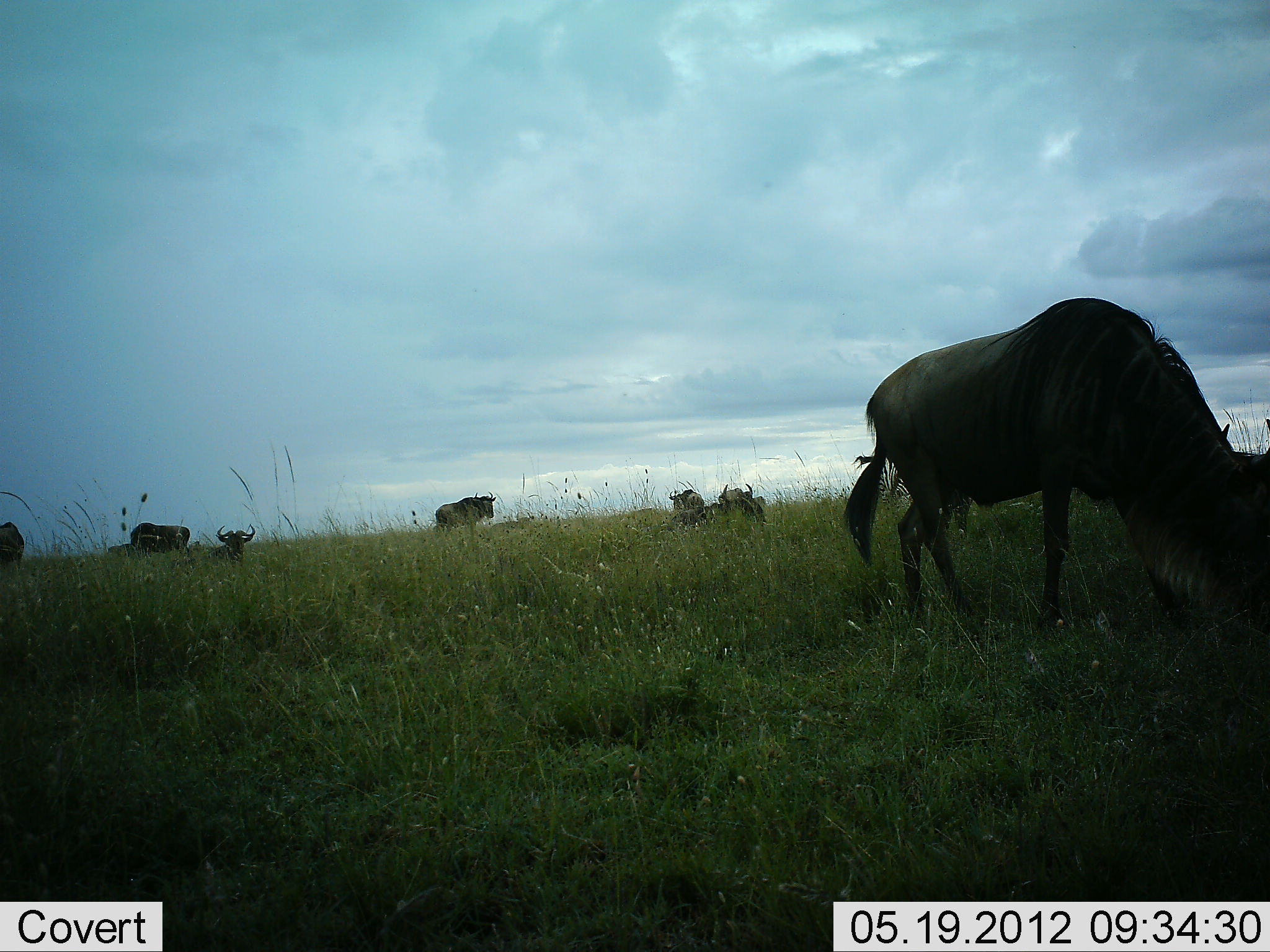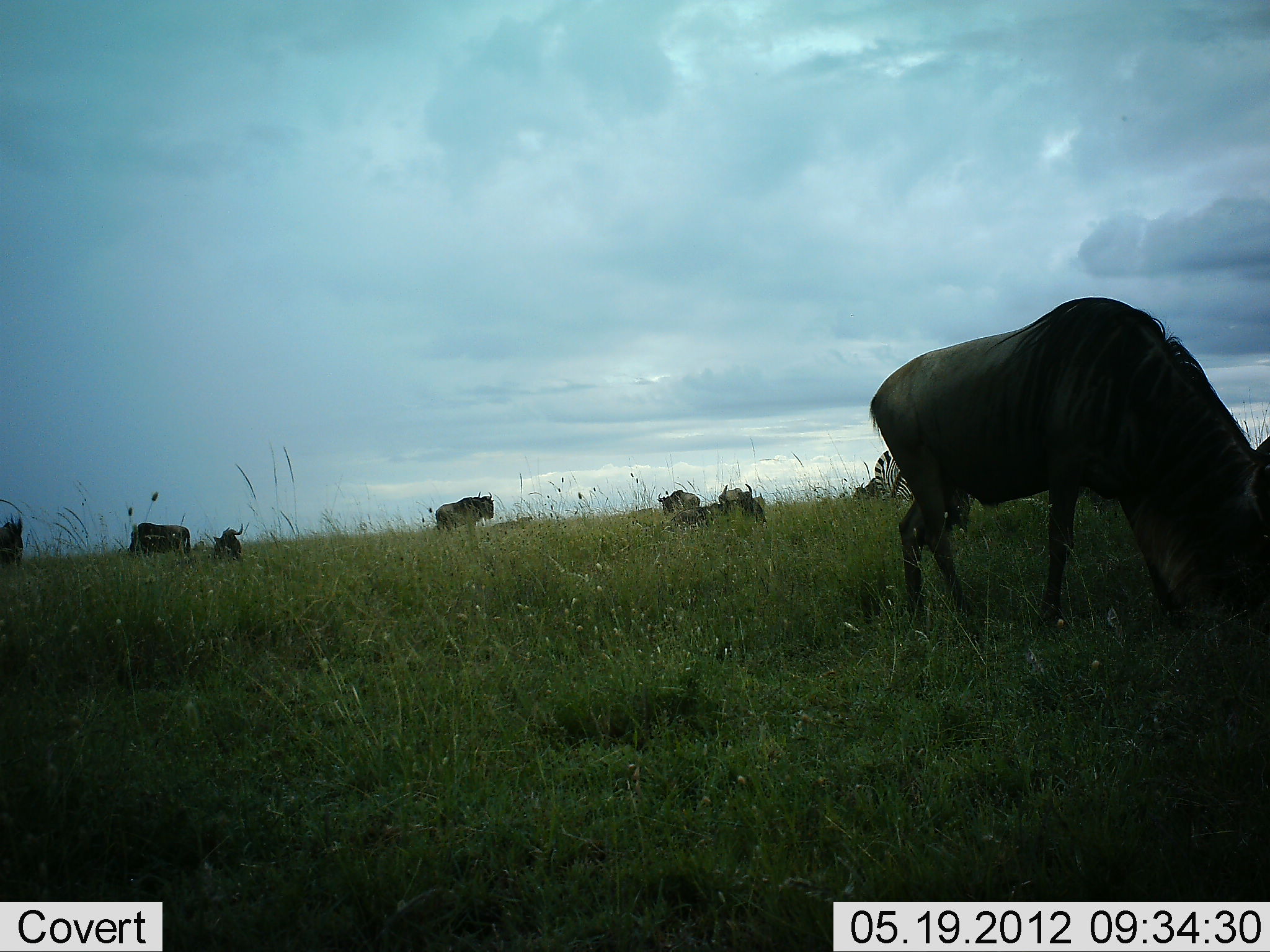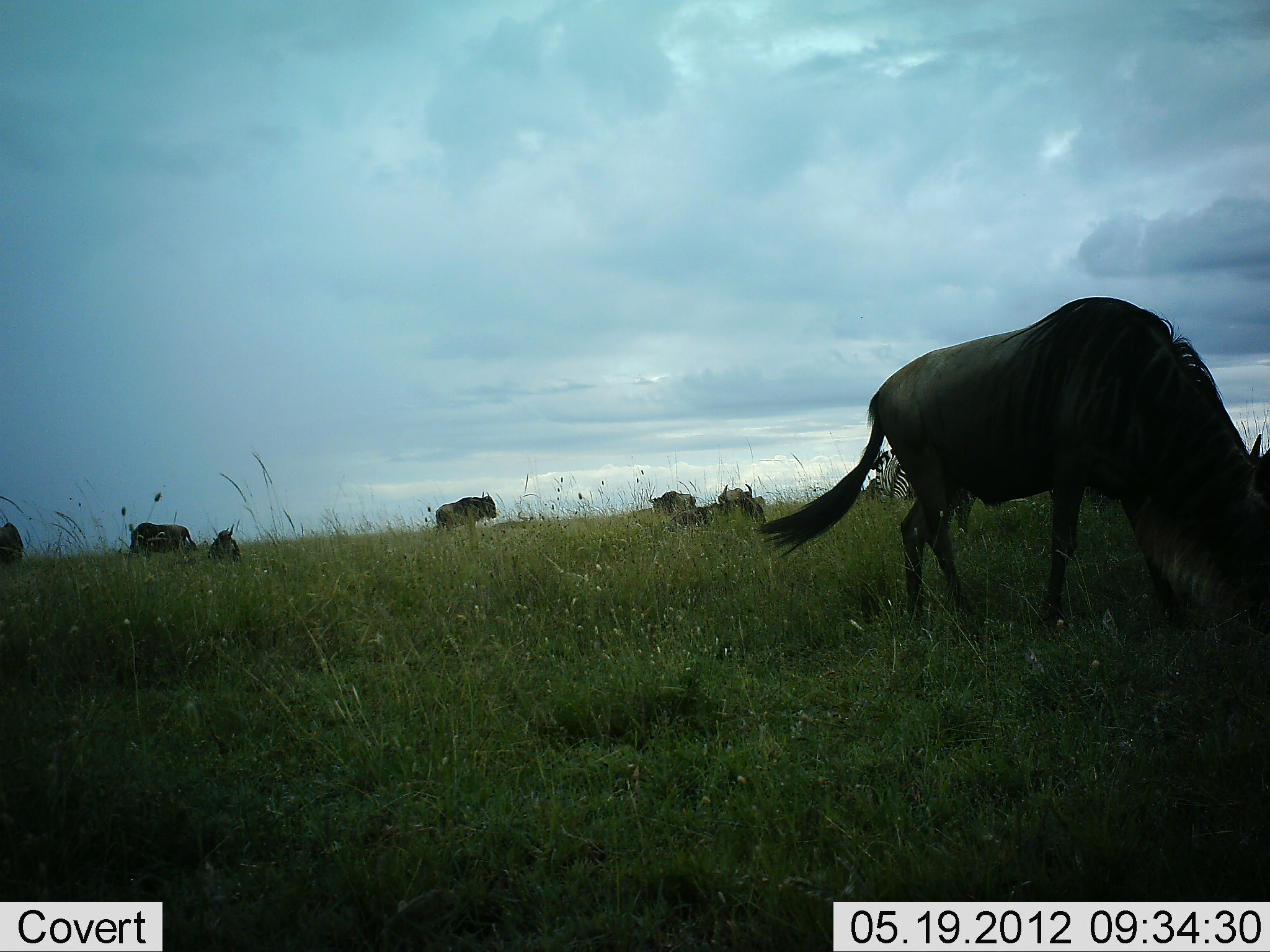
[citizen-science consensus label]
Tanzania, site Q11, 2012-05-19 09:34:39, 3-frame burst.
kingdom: Animalia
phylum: Chordata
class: Mammalia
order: Artiodactyla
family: Bovidae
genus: Connochaetes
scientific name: Connochaetes taurinus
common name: blue wildebeest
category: wildebeest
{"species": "wildebeest (blue wildebeest) (Connochaetes taurinus)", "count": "8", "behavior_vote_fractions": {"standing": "69%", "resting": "62%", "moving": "15%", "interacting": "0%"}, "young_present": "0%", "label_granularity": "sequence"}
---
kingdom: Animalia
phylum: Chordata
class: Mammalia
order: Perissodactyla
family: Equidae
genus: Equus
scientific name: Equus quagga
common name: plains zebra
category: zebra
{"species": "zebra (plains zebra) (Equus quagga)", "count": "1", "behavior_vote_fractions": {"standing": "60%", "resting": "0%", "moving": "0%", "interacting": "0%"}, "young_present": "0%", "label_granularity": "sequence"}